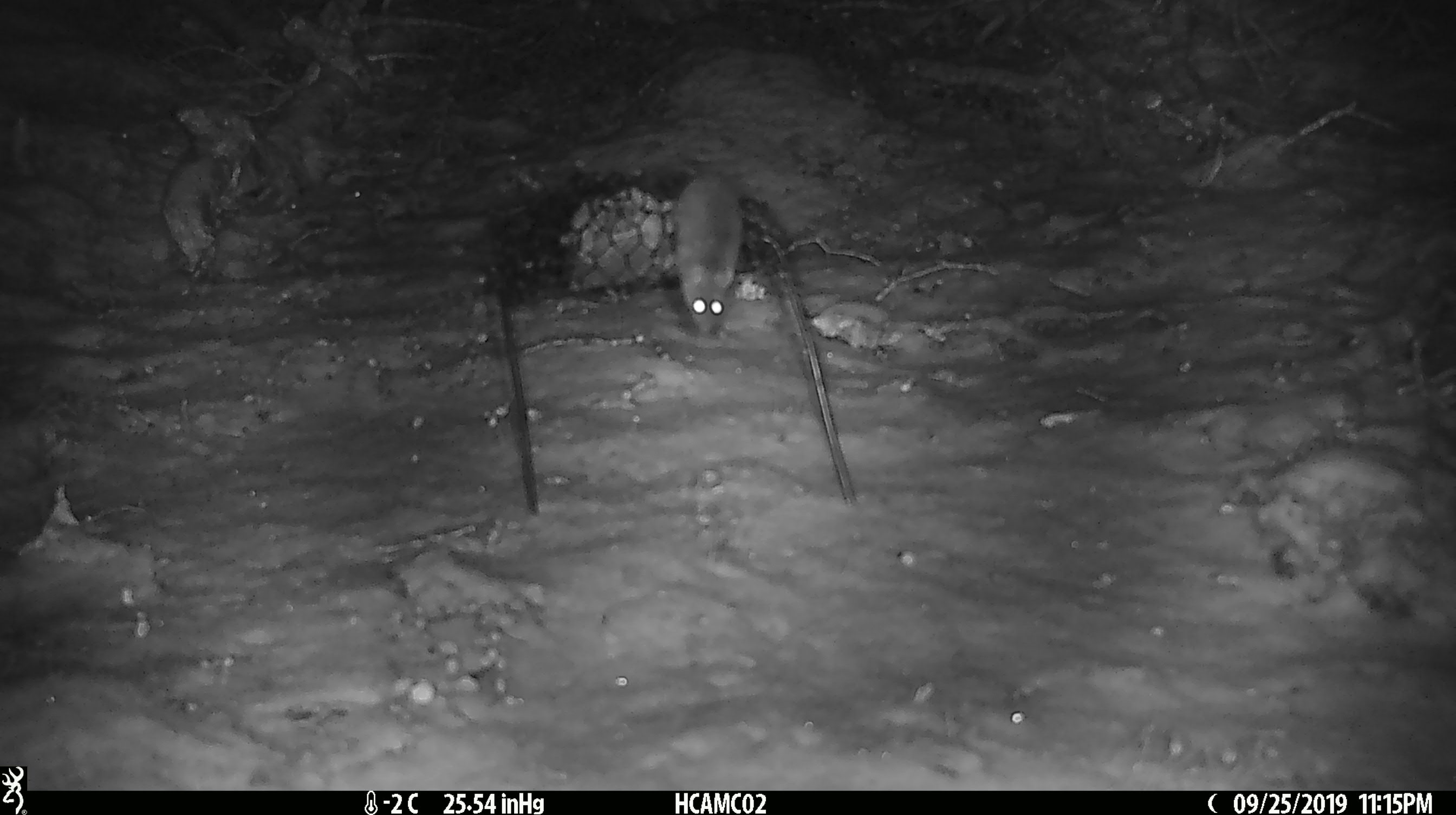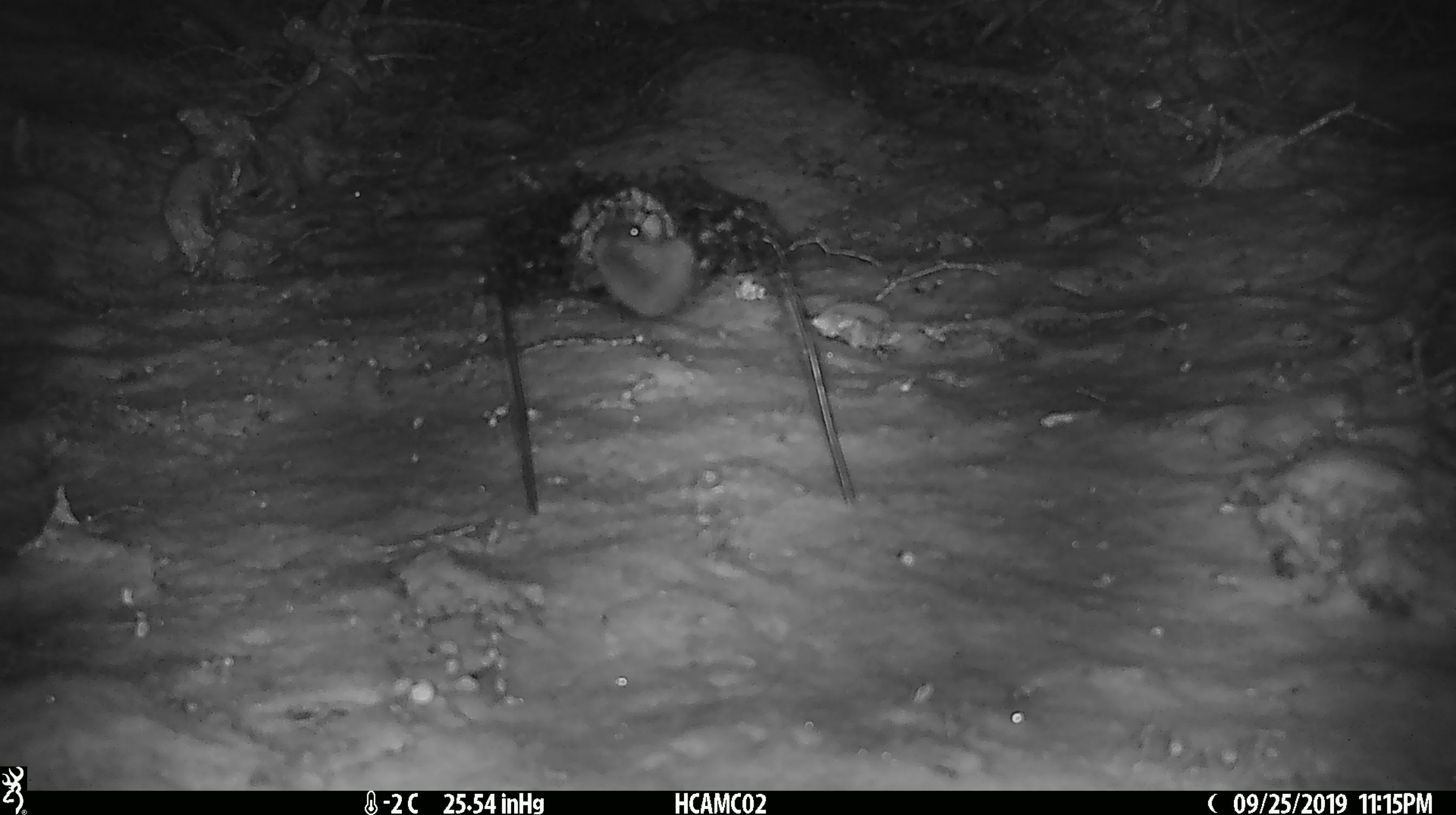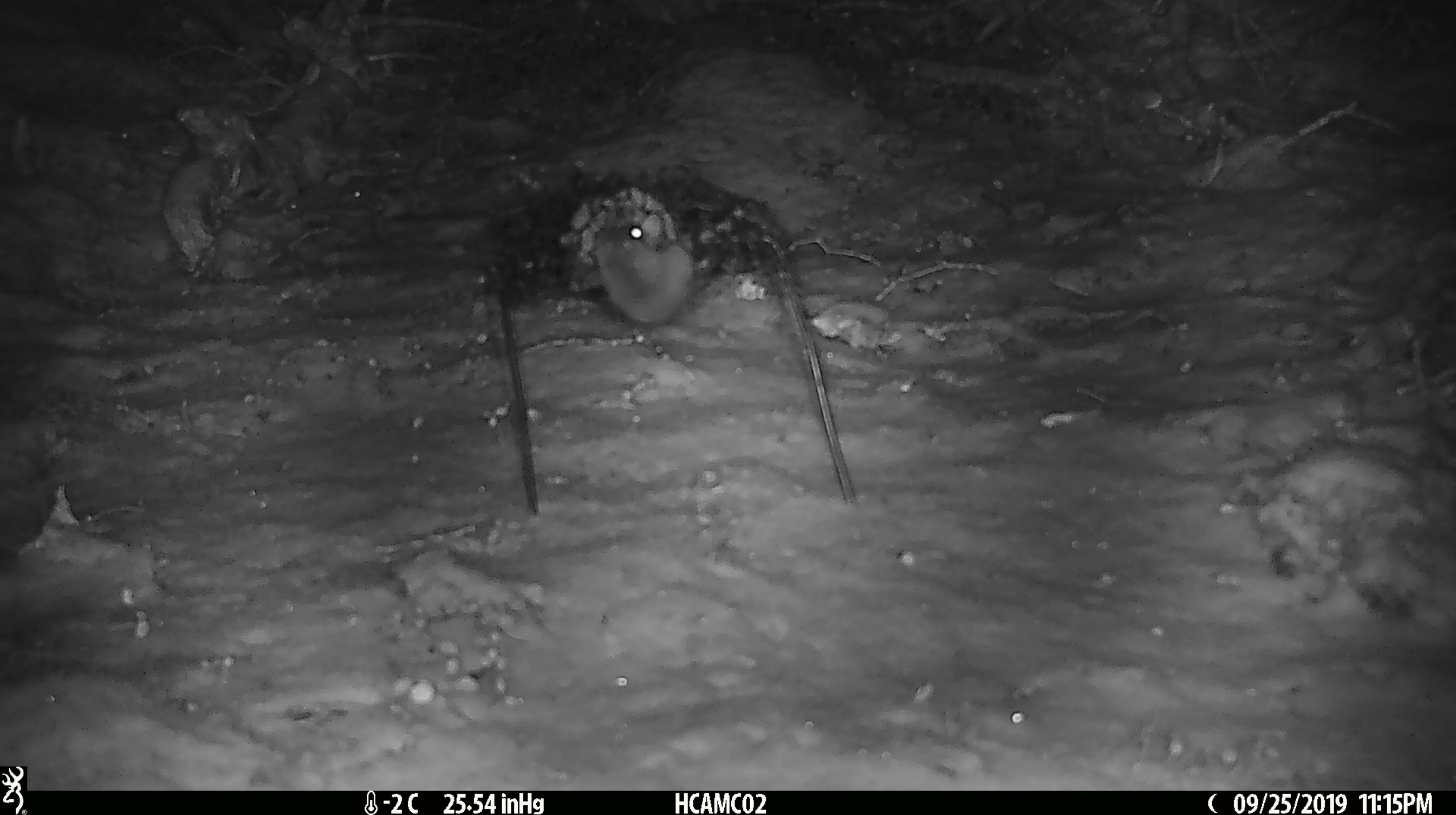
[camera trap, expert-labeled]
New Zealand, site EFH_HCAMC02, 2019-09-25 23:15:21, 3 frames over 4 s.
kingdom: Animalia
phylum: Chordata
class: Mammalia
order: Rodentia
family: Muridae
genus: Mus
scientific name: Mus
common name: mouse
Mouse (Mus).